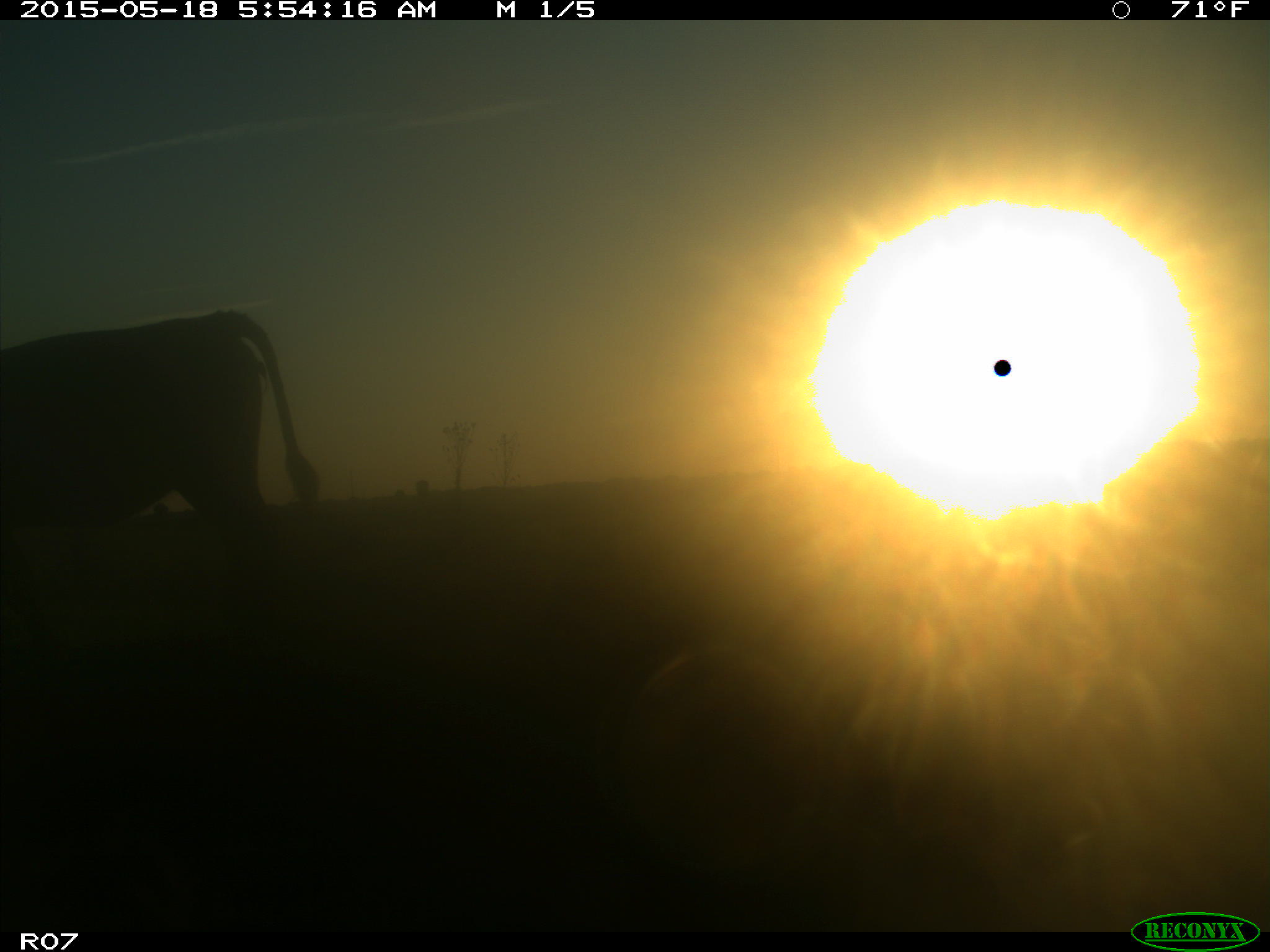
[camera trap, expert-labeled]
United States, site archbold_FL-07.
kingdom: Animalia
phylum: Chordata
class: Mammalia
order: Artiodactyla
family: Bovidae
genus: Bos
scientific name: Bos taurus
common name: domestic cow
Bos taurus (domestic cow).